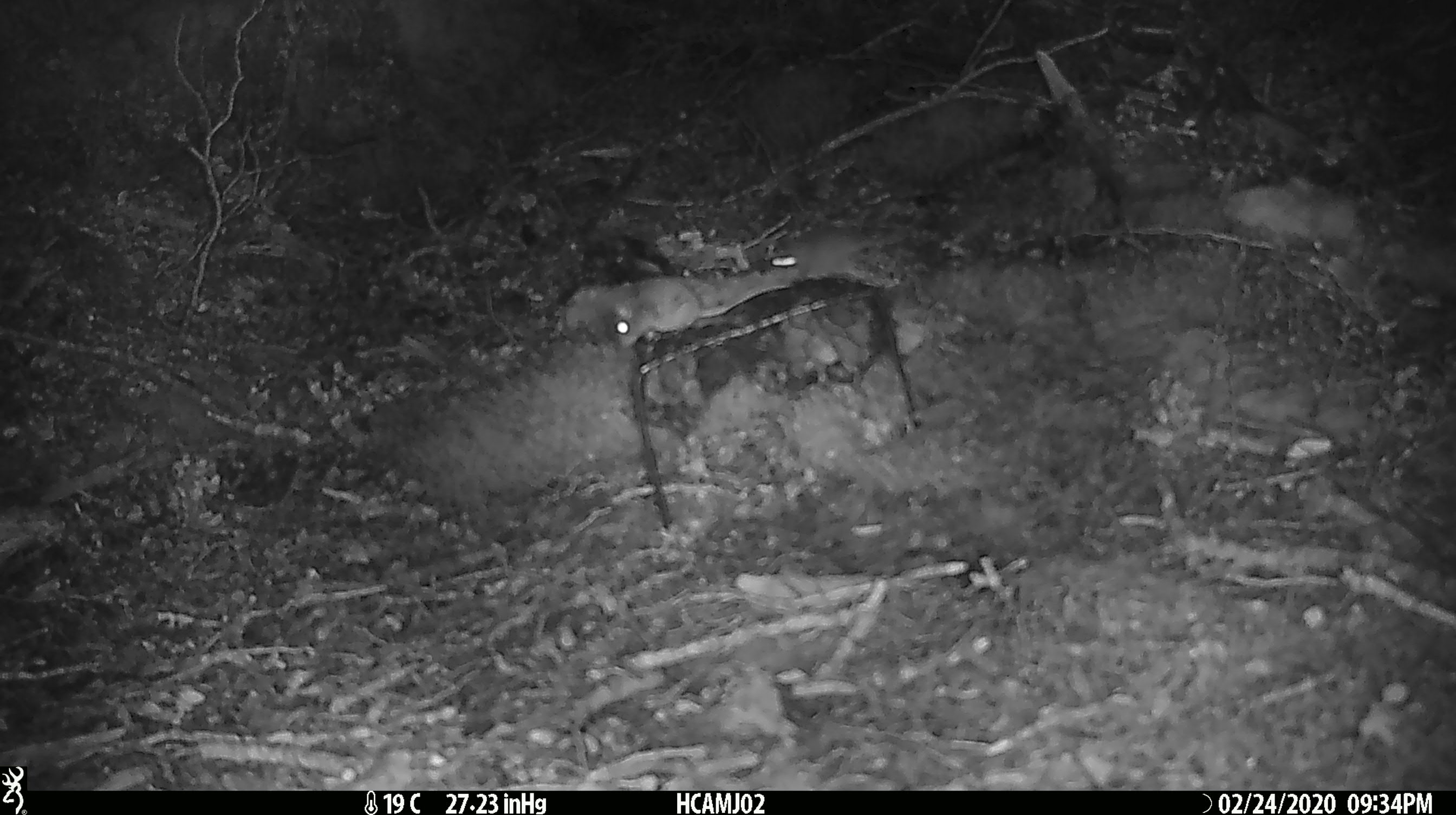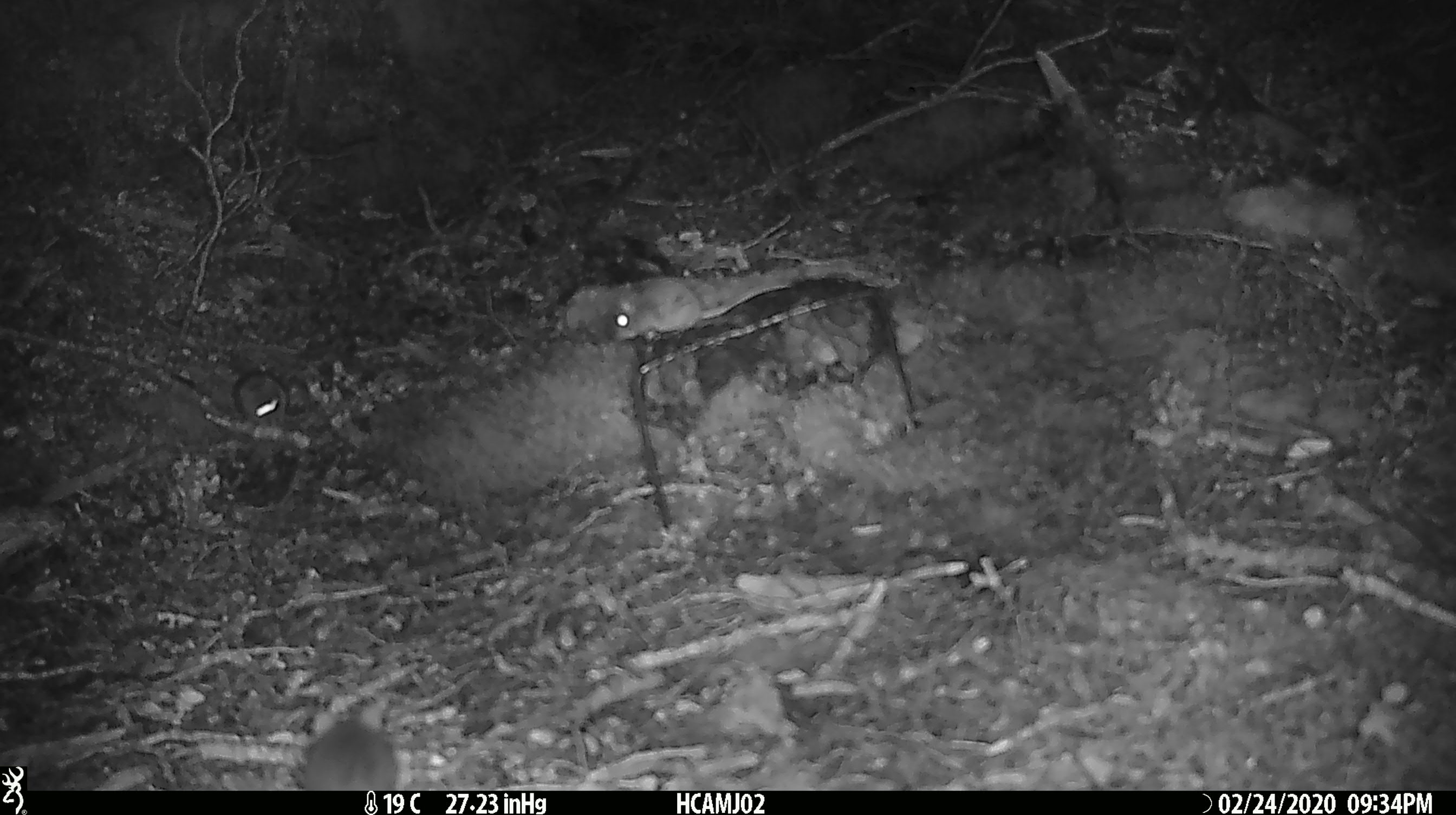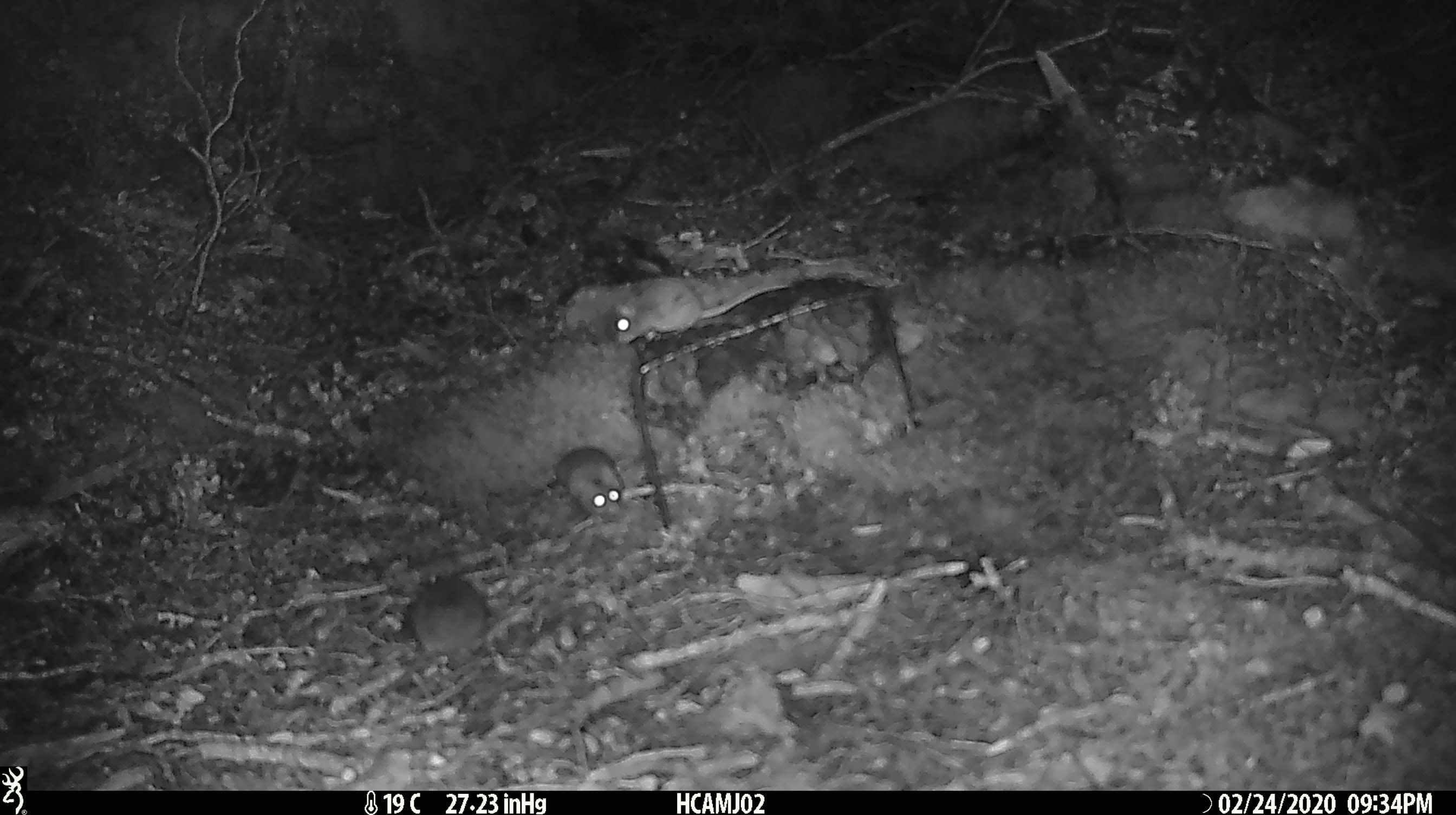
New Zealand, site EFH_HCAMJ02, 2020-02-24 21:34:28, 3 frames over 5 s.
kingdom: Animalia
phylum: Chordata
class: Mammalia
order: Rodentia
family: Muridae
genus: Mus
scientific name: Mus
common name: mouse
Mouse (Mus).